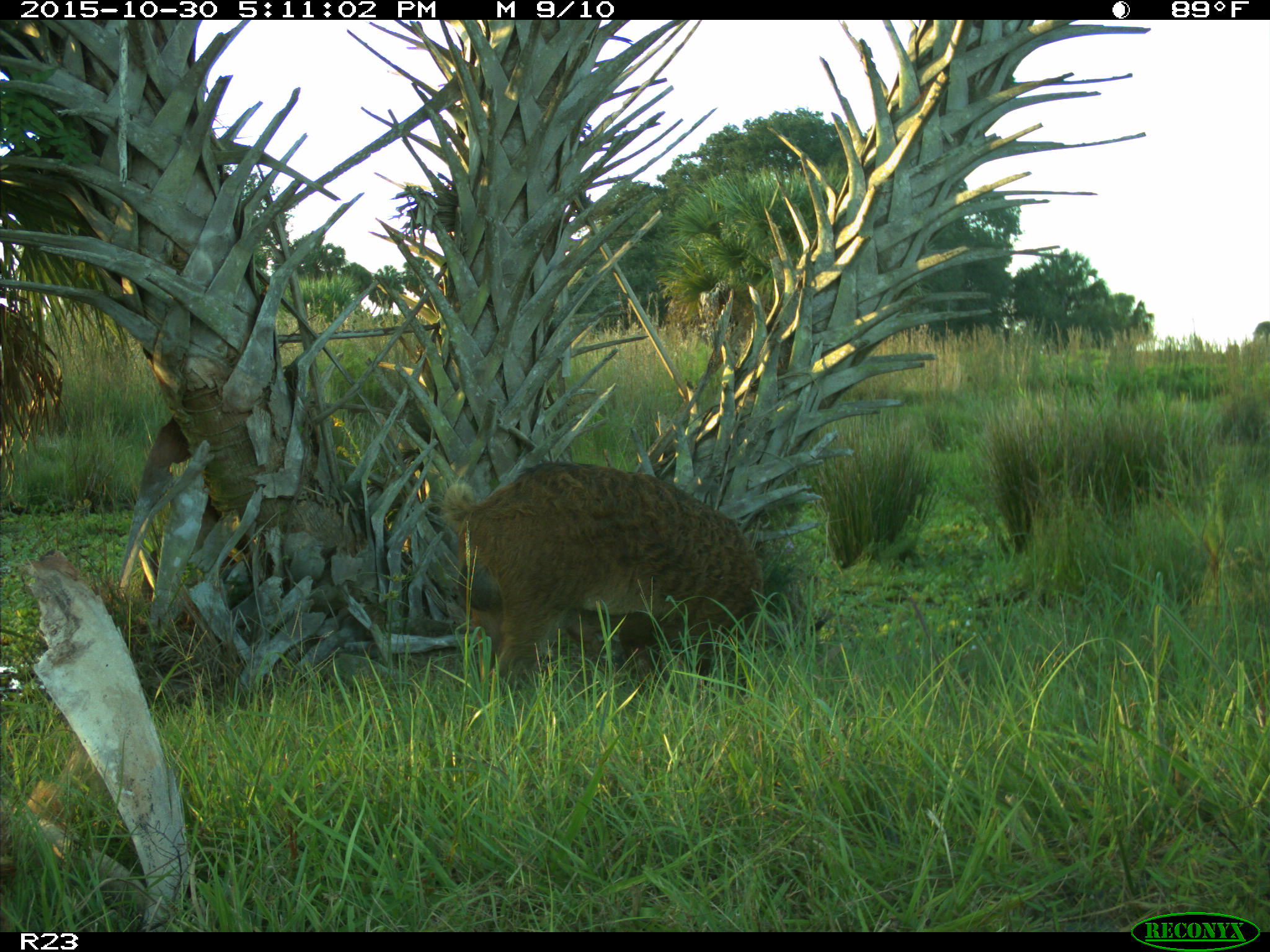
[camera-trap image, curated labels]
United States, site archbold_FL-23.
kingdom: Animalia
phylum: Chordata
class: Mammalia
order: Artiodactyla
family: Suidae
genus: Sus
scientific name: Sus scrofa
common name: wild boar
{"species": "Sus scrofa (wild boar)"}